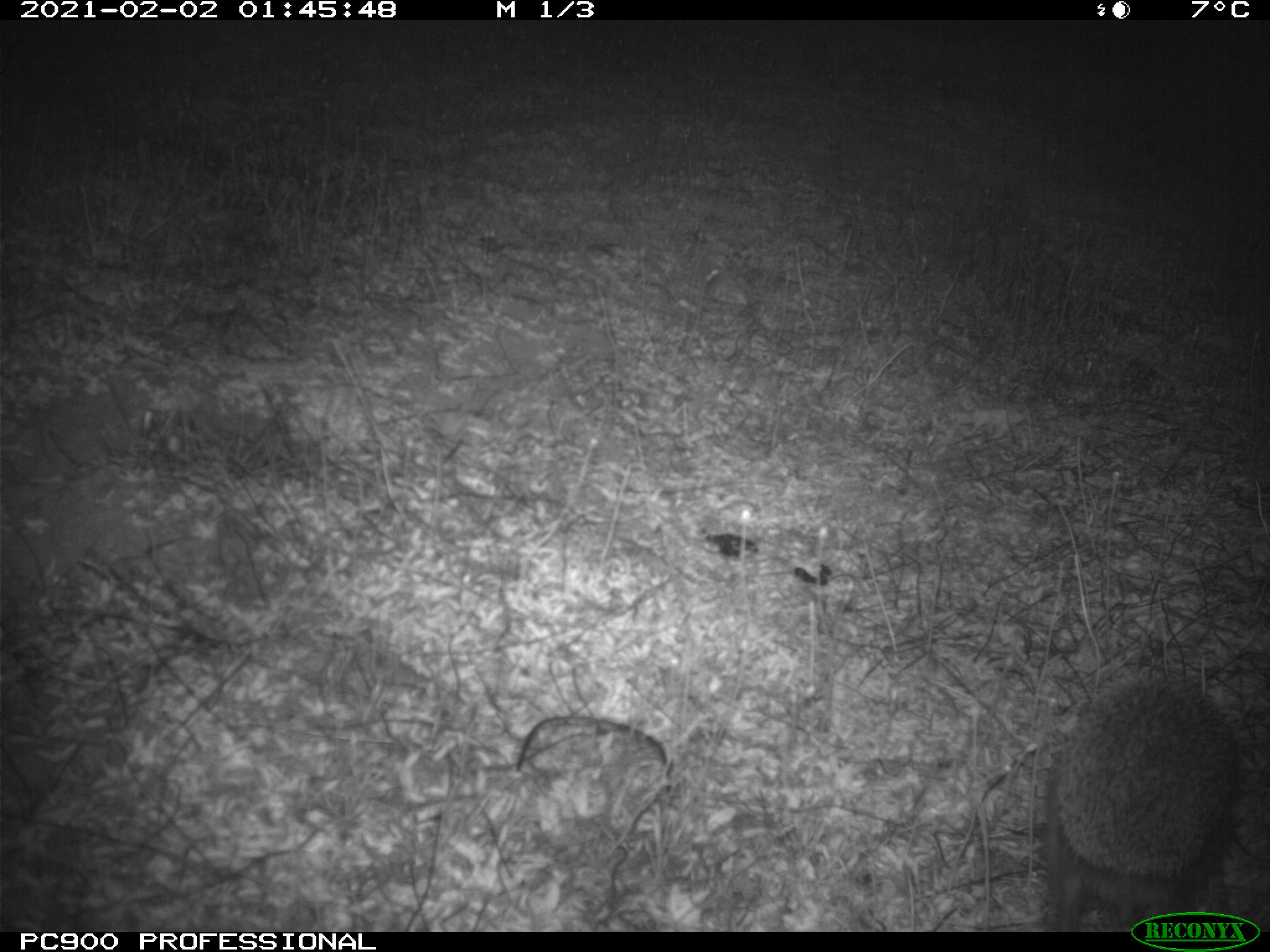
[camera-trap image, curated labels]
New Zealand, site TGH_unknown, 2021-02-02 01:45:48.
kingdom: Animalia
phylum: Chordata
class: Mammalia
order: Eulipotyphla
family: Erinaceidae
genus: Erinaceus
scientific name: Erinaceus europaeus europaeus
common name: european hedgehog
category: hedgehog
Hedgehog (european hedgehog) (Erinaceus europaeus europaeus).